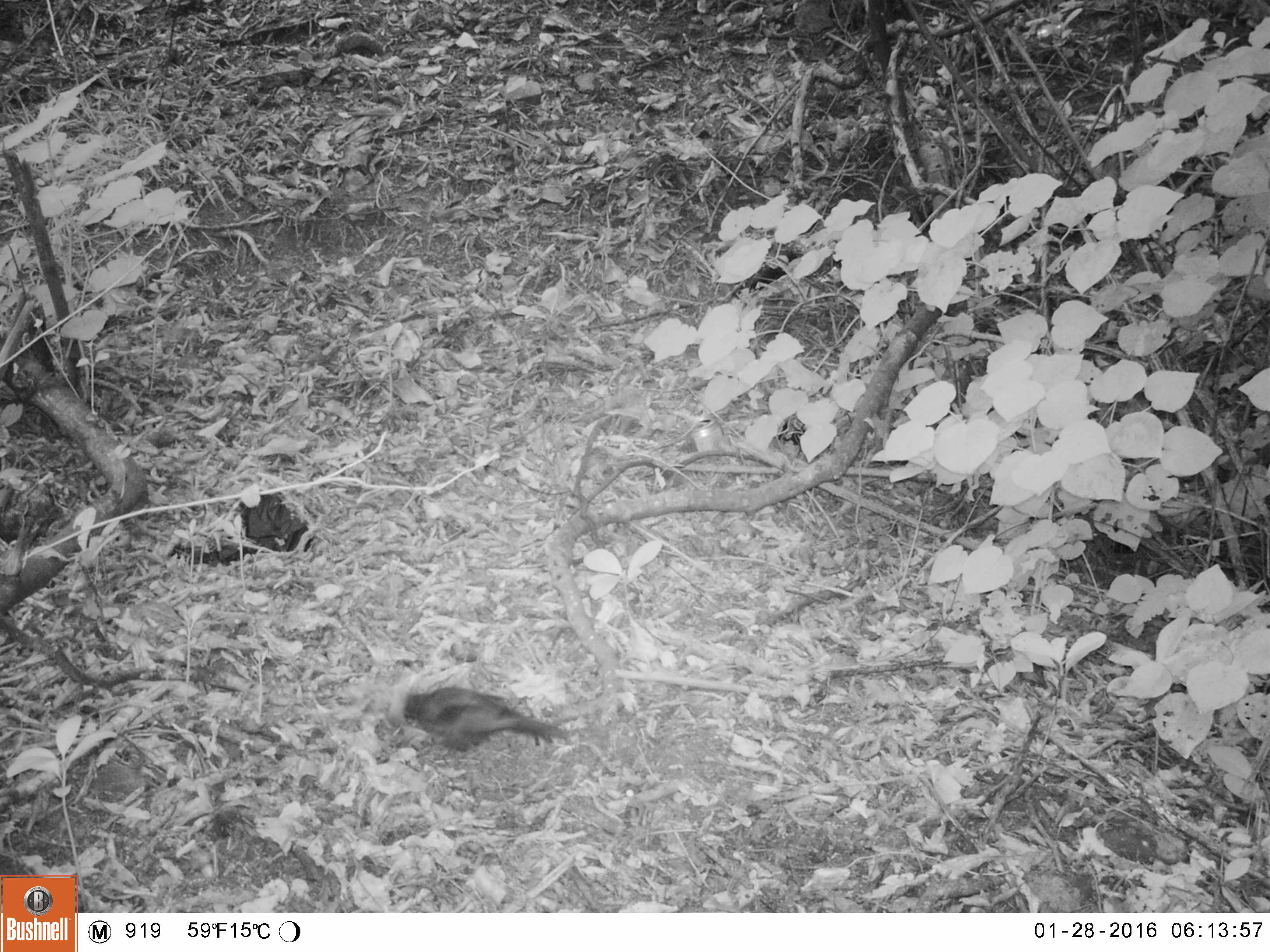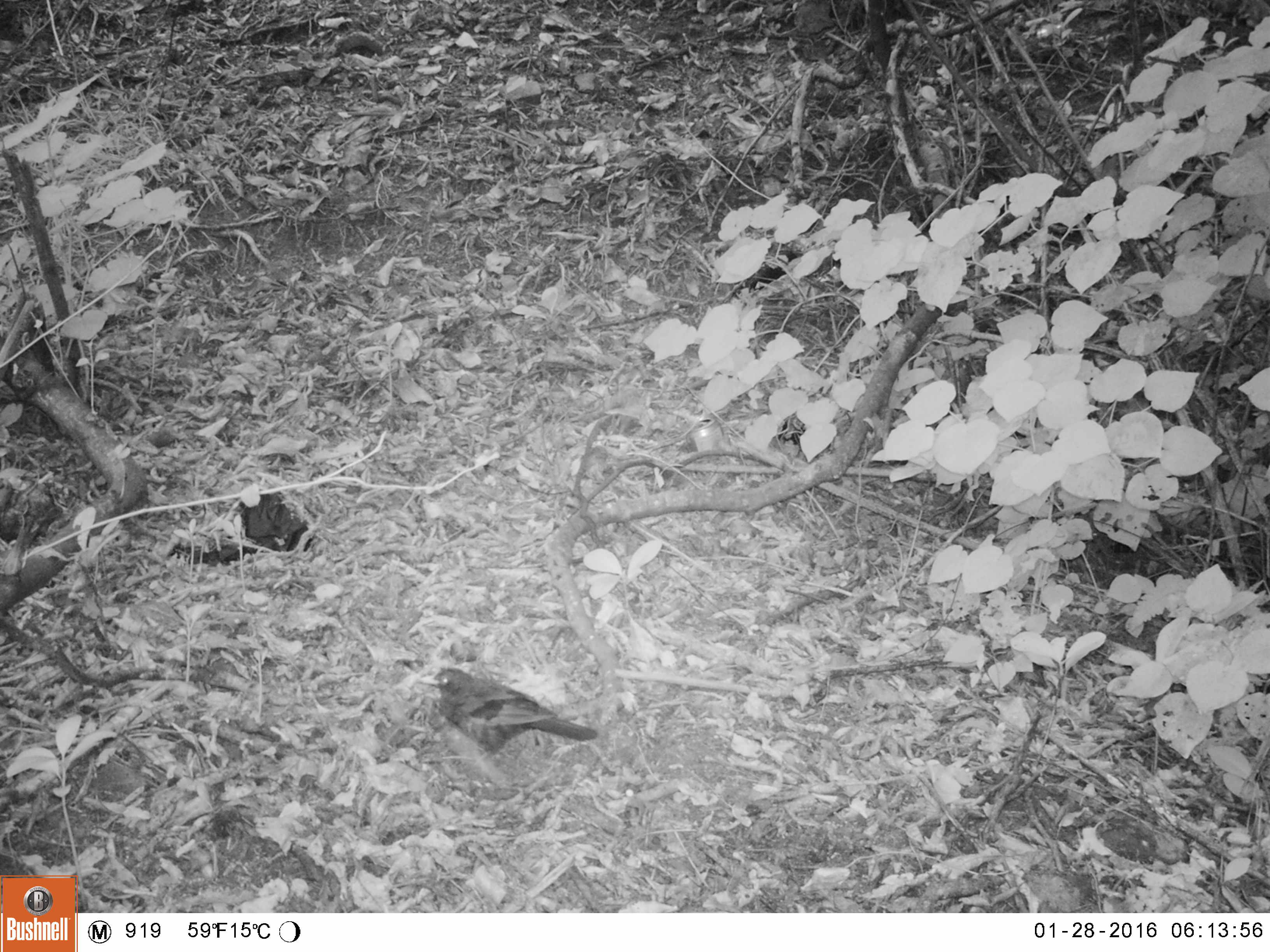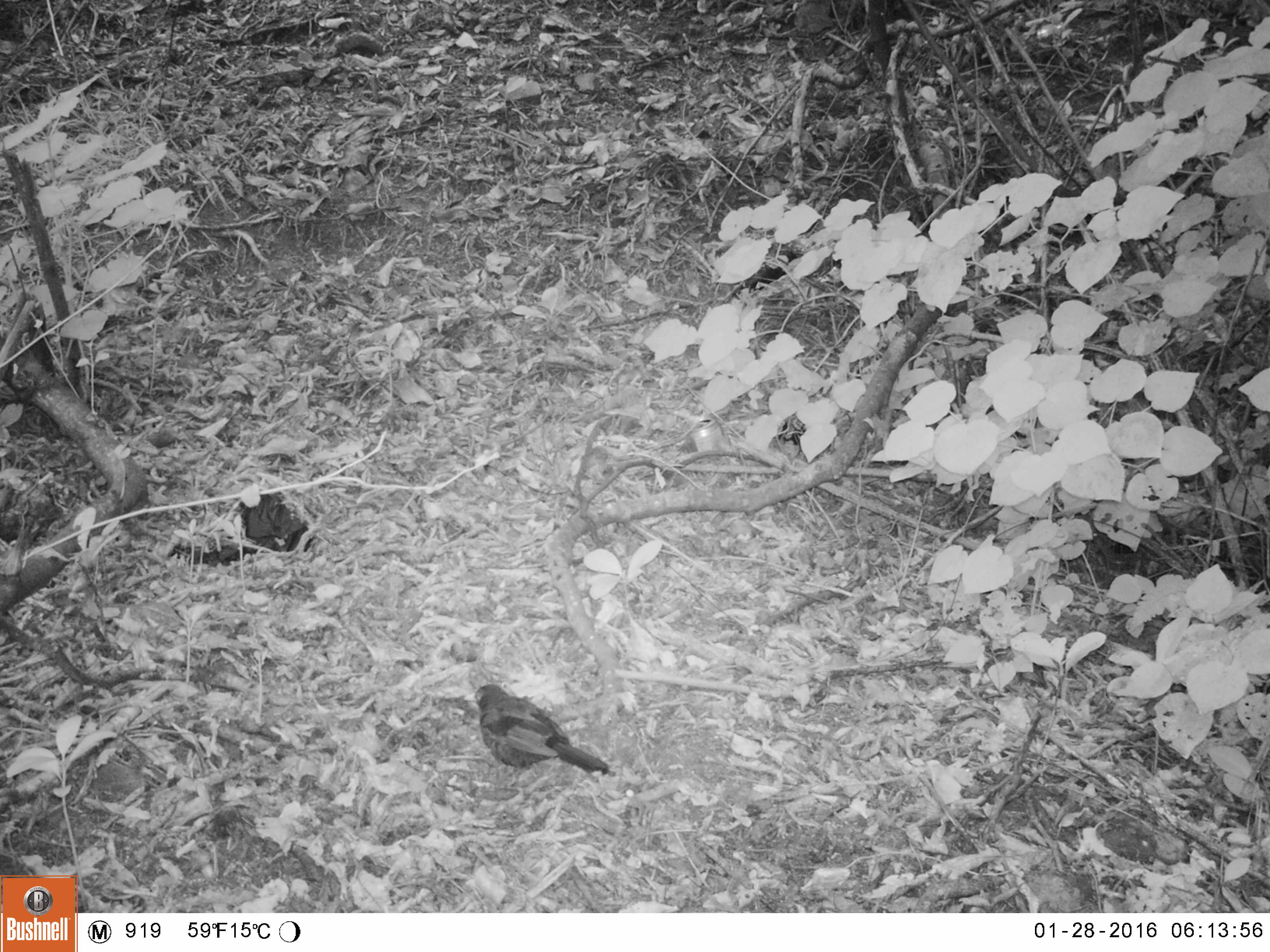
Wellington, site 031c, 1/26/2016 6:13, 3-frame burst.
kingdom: Animalia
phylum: Chordata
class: Aves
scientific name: Aves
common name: bird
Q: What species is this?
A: Bird (Aves).